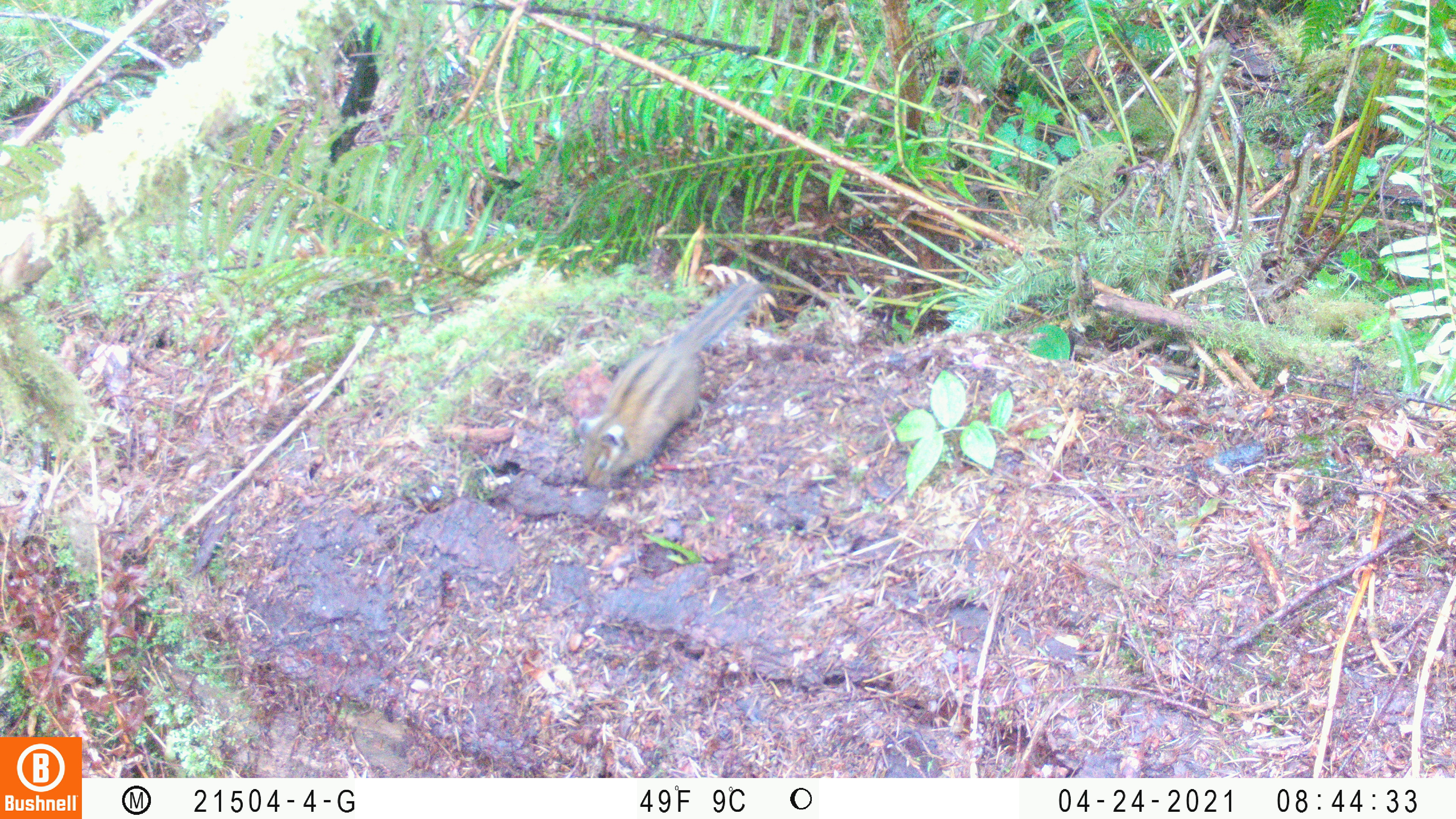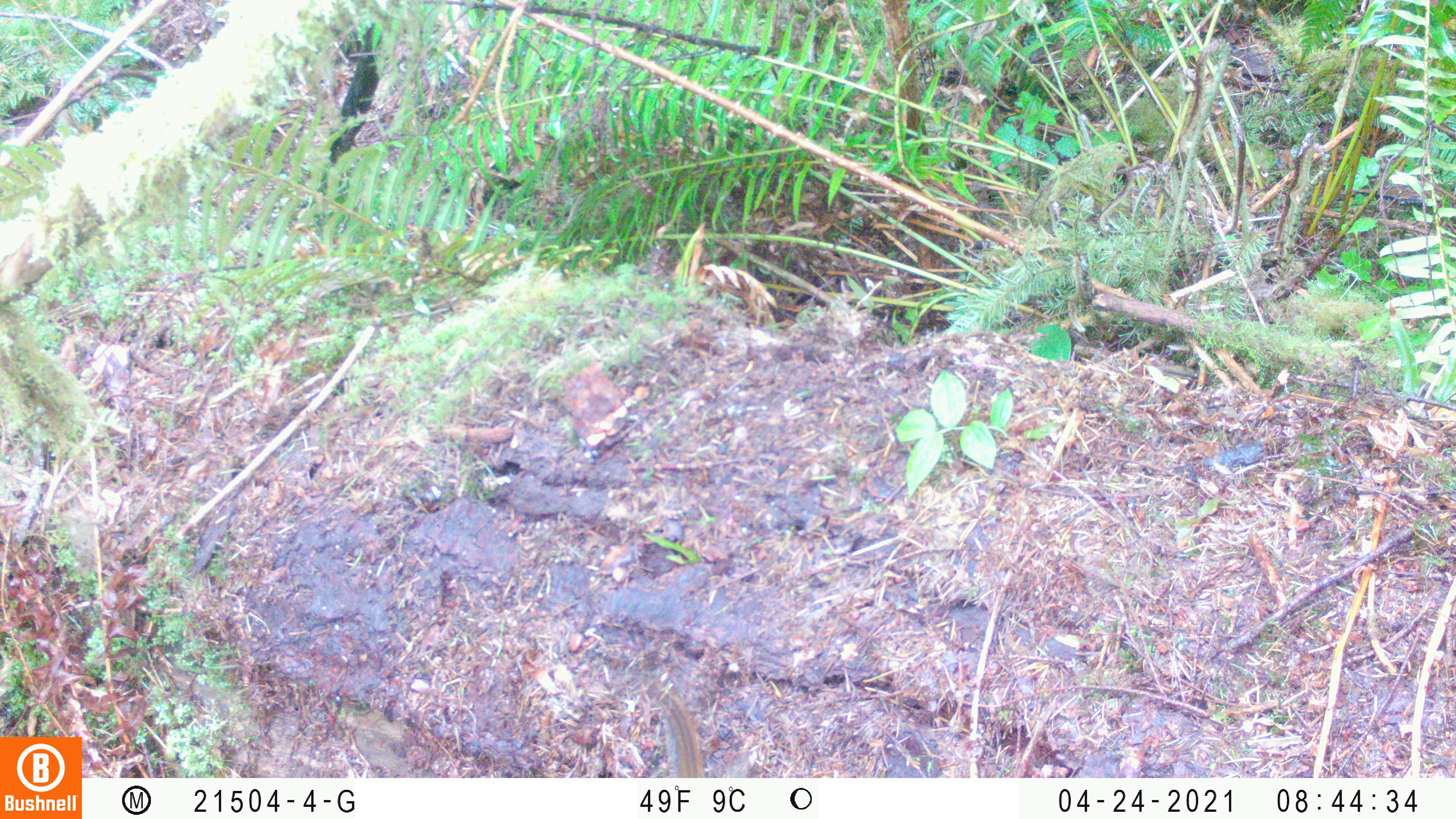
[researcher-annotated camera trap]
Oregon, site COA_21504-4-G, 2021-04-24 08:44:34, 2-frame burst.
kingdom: Animalia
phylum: Chordata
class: Mammalia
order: Rodentia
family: Sciuridae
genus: Neotamias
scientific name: Neotamias townsendii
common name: townsend's chipmunk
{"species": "townsend's chipmunk (Neotamias townsendii)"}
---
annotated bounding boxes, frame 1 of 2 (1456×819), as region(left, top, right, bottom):
townsend's chipmunk: region(569, 272, 768, 495)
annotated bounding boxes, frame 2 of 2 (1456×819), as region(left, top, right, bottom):
townsend's chipmunk: region(656, 692, 709, 776)